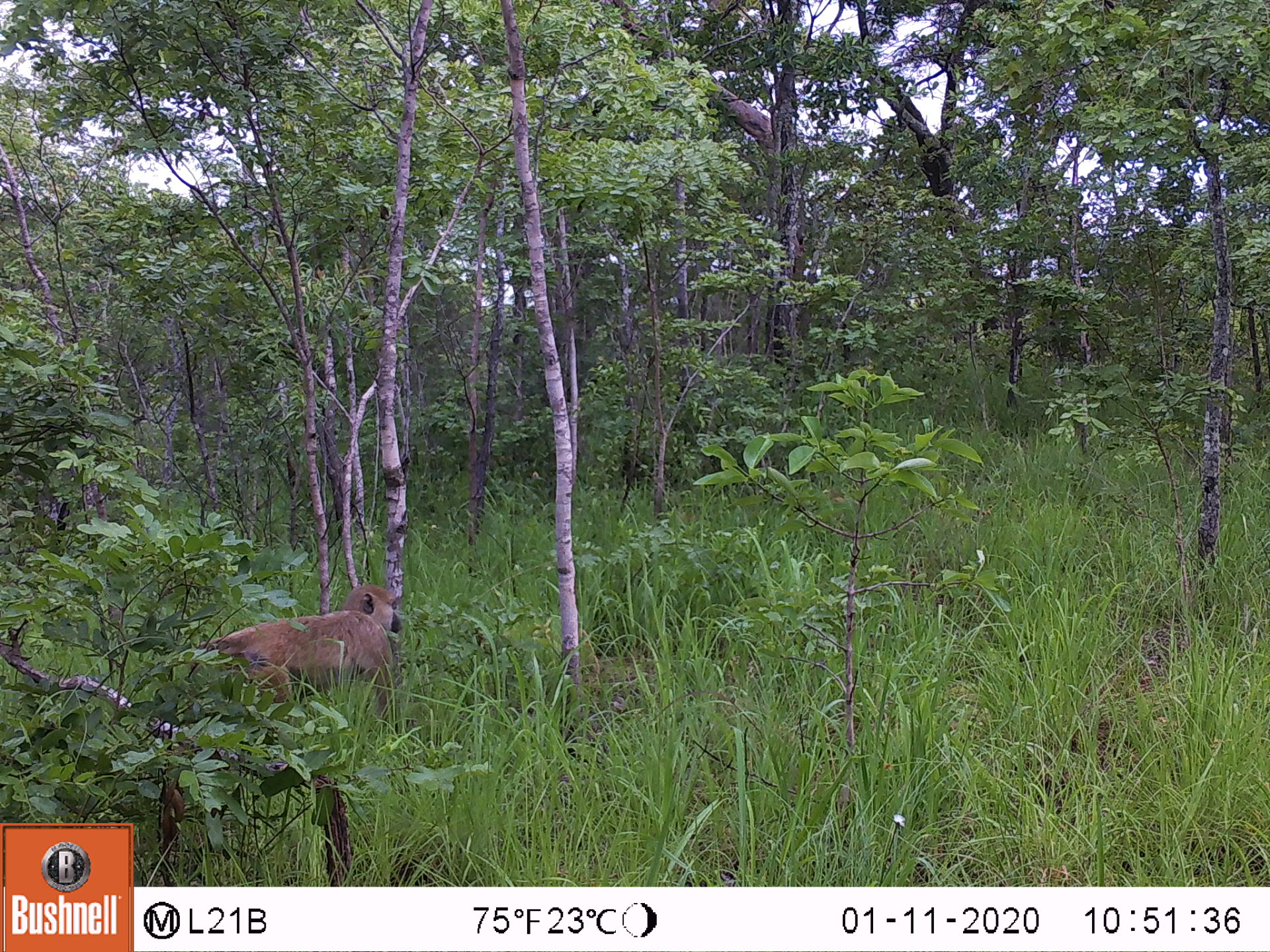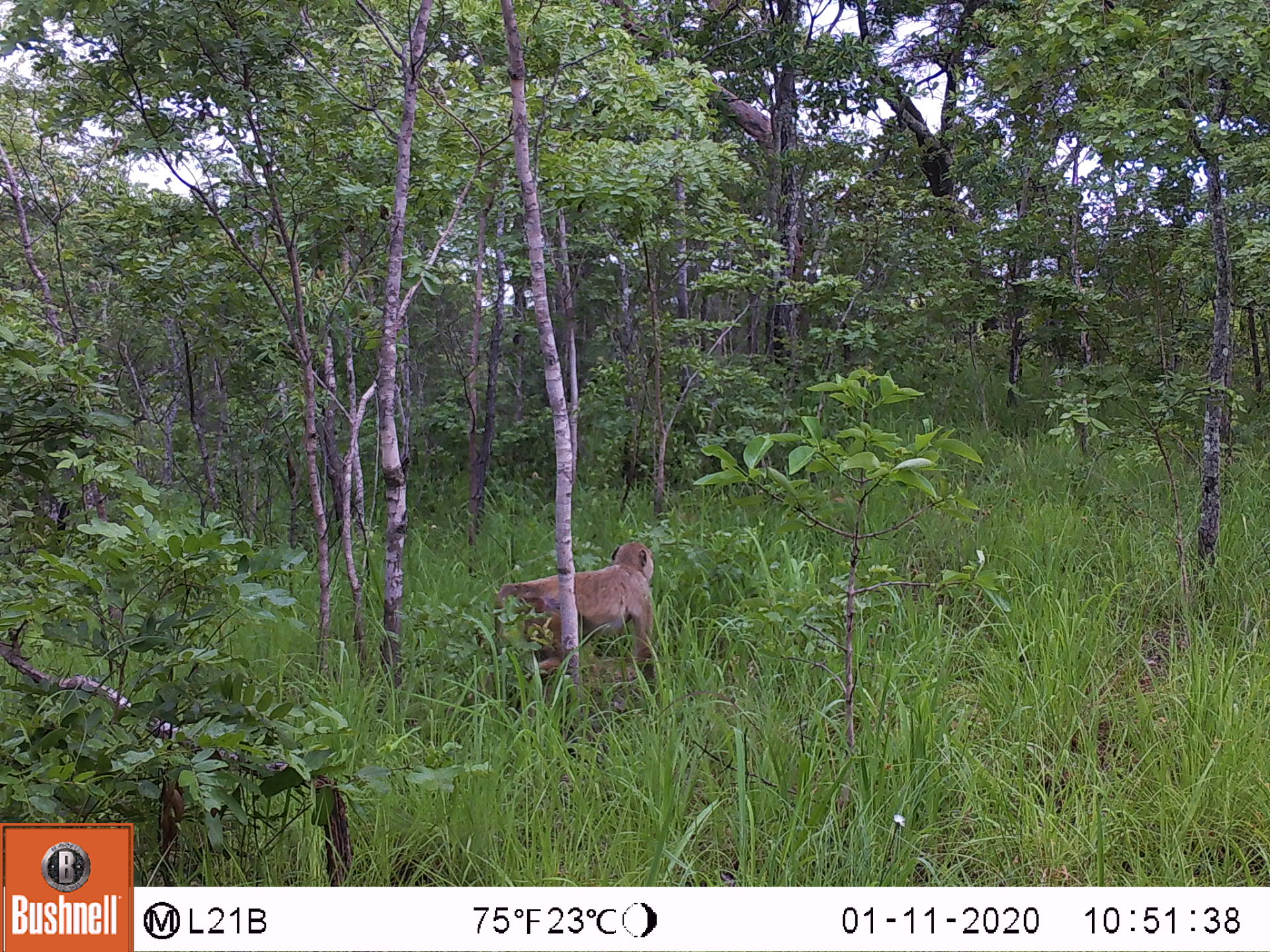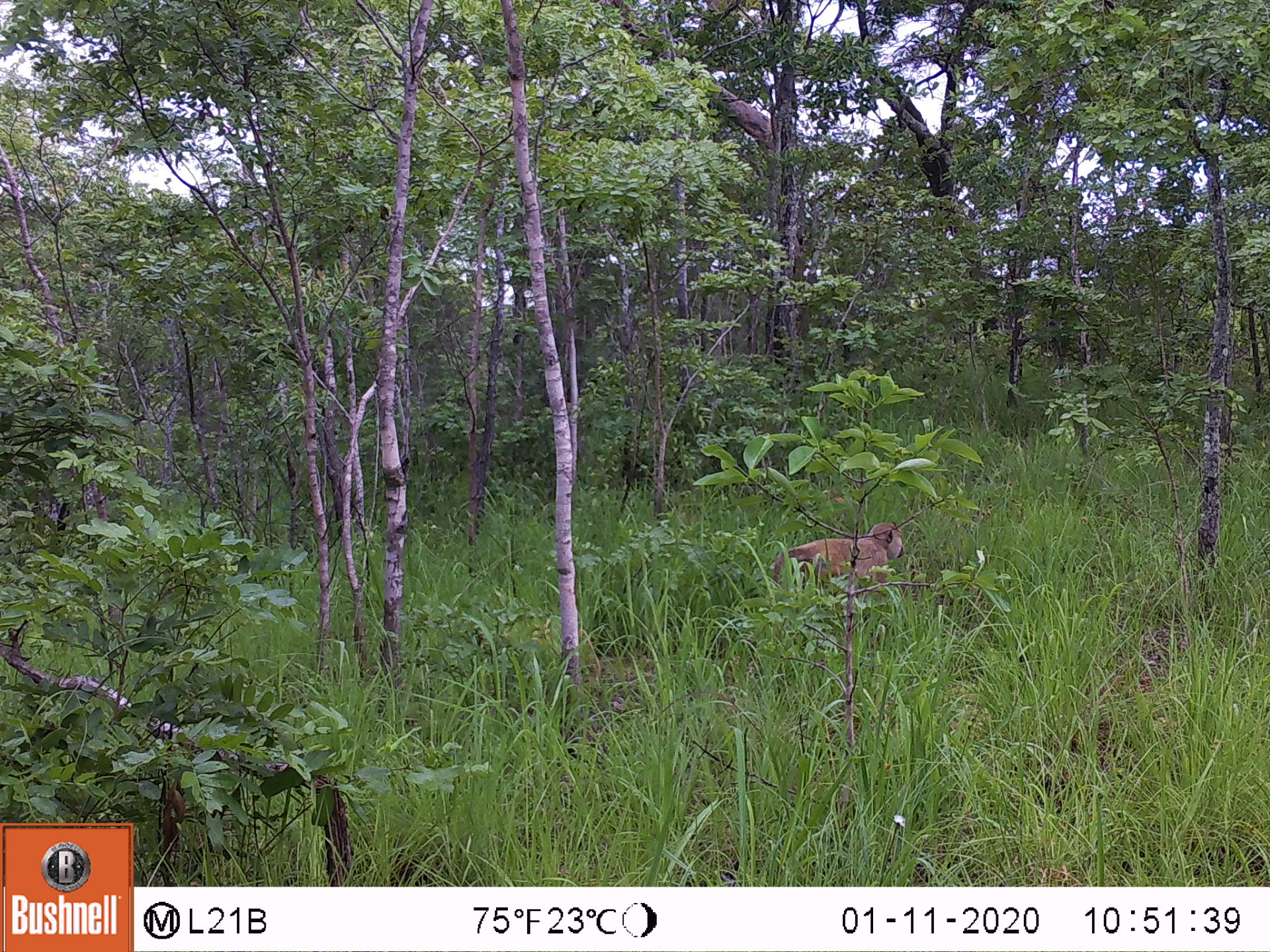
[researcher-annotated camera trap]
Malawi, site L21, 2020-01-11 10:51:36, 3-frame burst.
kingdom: Animalia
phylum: Chordata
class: Mammalia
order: Primates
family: Cercopithecidae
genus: Papio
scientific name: Papio cynocephalus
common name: yellow baboon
Yellow baboon (Papio cynocephalus), count 1.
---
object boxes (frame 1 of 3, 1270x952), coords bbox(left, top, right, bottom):
yellow baboon: bbox(194, 577, 413, 725)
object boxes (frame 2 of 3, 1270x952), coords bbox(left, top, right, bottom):
yellow baboon: bbox(479, 537, 668, 688)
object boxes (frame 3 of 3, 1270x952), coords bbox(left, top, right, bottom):
yellow baboon: bbox(767, 516, 907, 606)